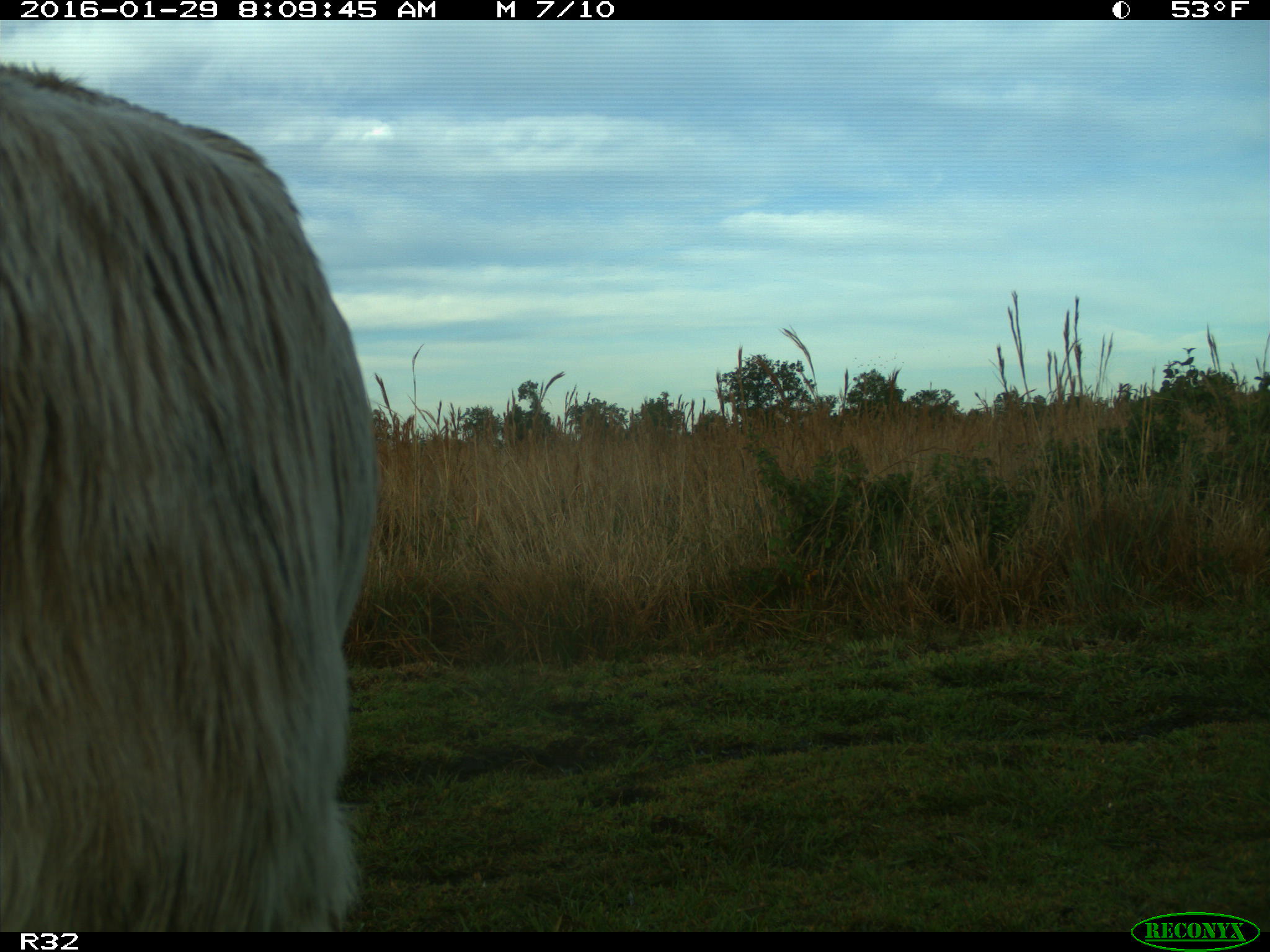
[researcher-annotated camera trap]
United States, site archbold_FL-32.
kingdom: Animalia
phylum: Chordata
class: Mammalia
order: Artiodactyla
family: Bovidae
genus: Bos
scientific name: Bos taurus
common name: domestic cow